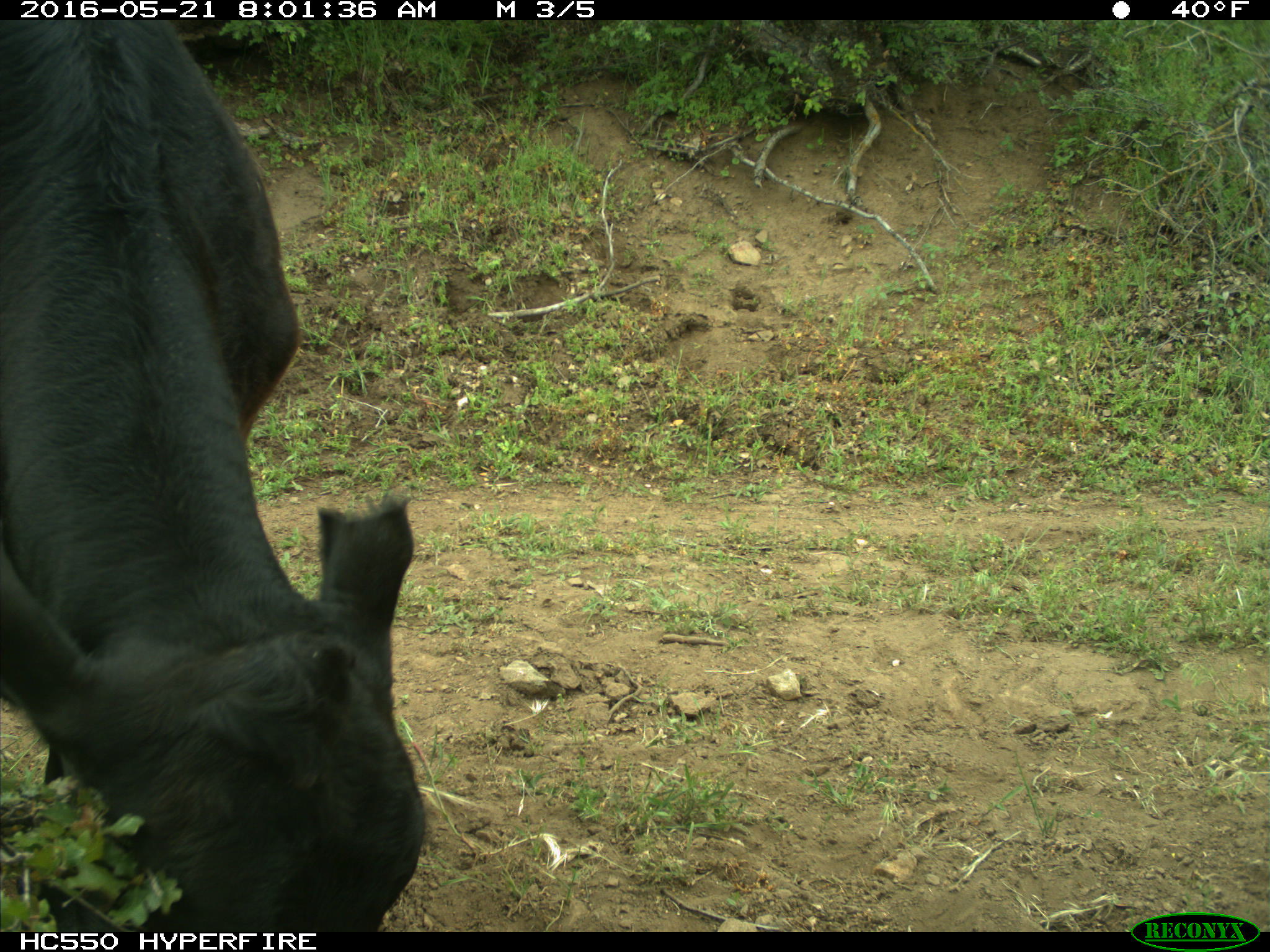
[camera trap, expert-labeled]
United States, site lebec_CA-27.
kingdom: Animalia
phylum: Chordata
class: Mammalia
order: Artiodactyla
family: Bovidae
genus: Bos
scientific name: Bos taurus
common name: domestic cow